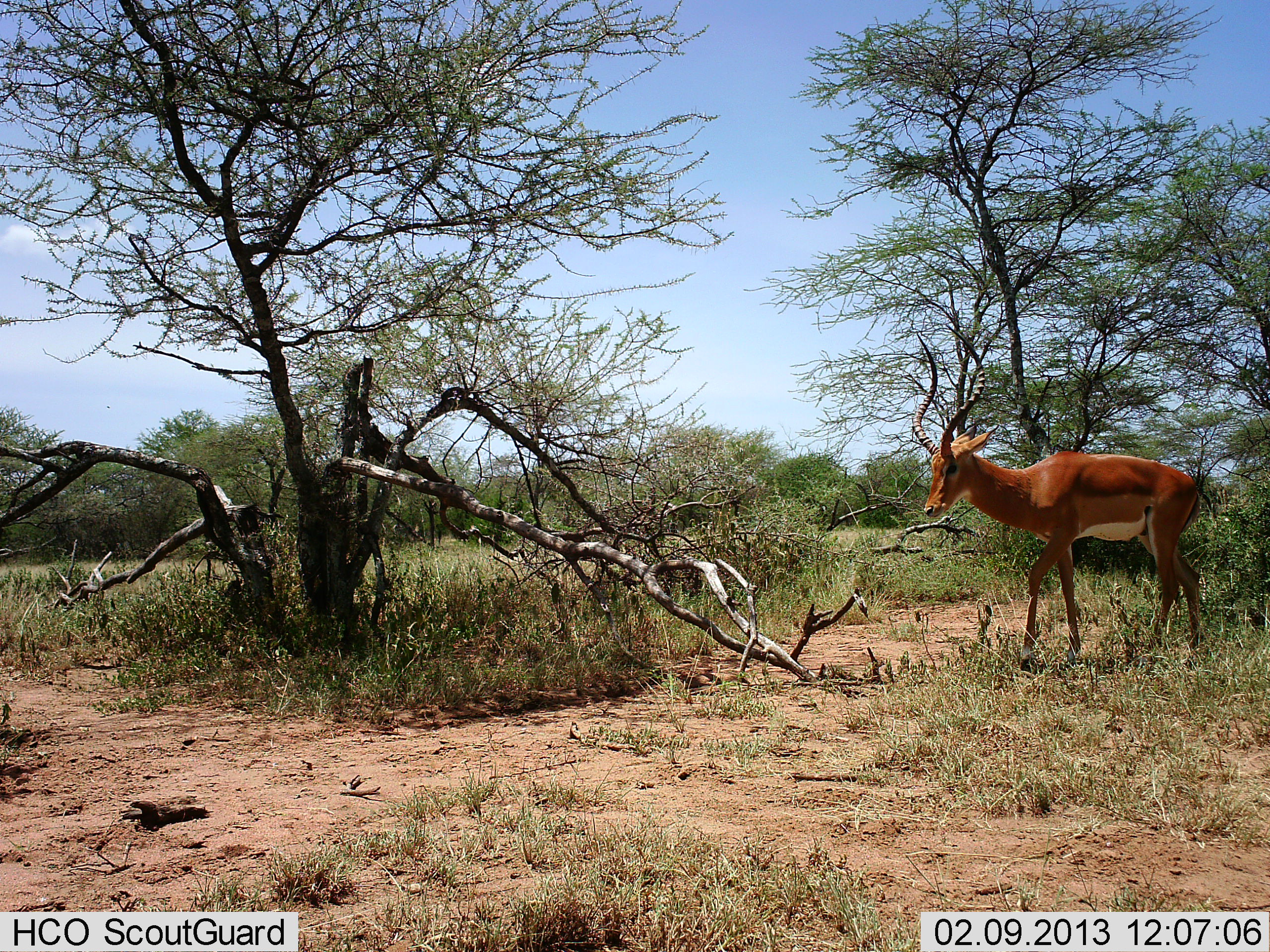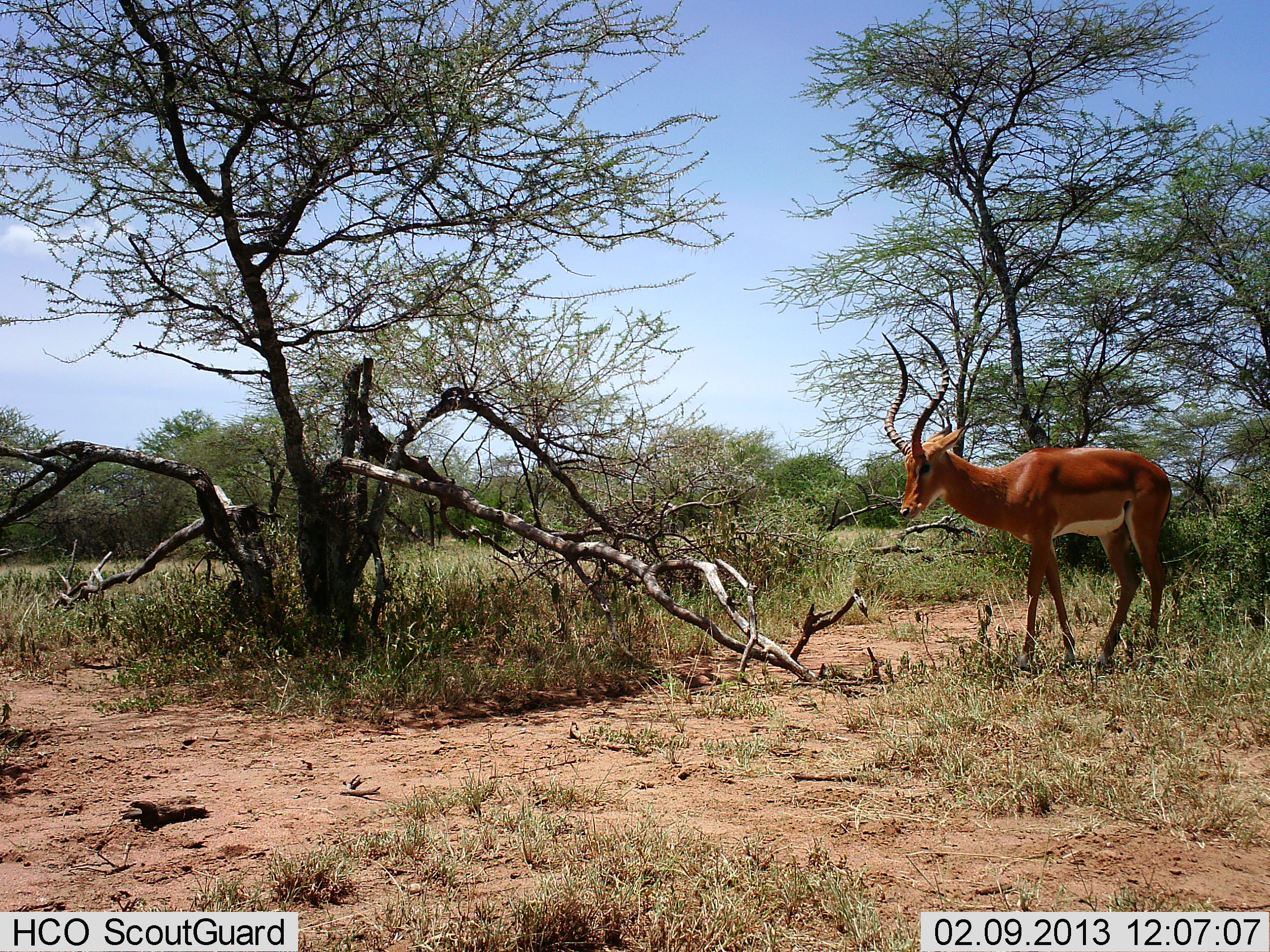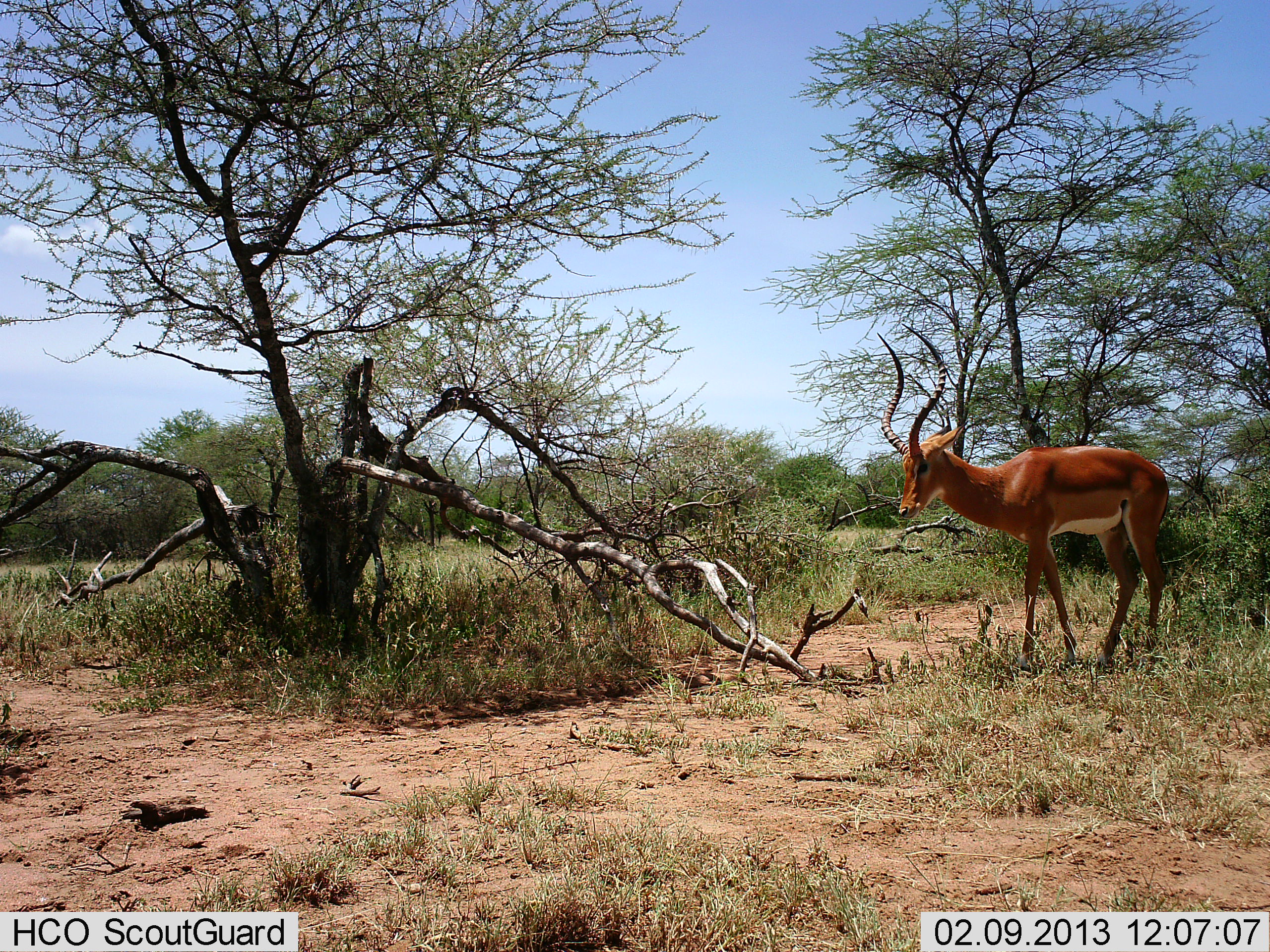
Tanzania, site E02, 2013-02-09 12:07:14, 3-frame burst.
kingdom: Animalia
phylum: Chordata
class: Mammalia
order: Artiodactyla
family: Bovidae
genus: Aepyceros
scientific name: Aepyceros melampus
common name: impala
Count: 1.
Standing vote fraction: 50%.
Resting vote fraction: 0%.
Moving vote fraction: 50%.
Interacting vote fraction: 0%.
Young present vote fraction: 0%.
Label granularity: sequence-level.